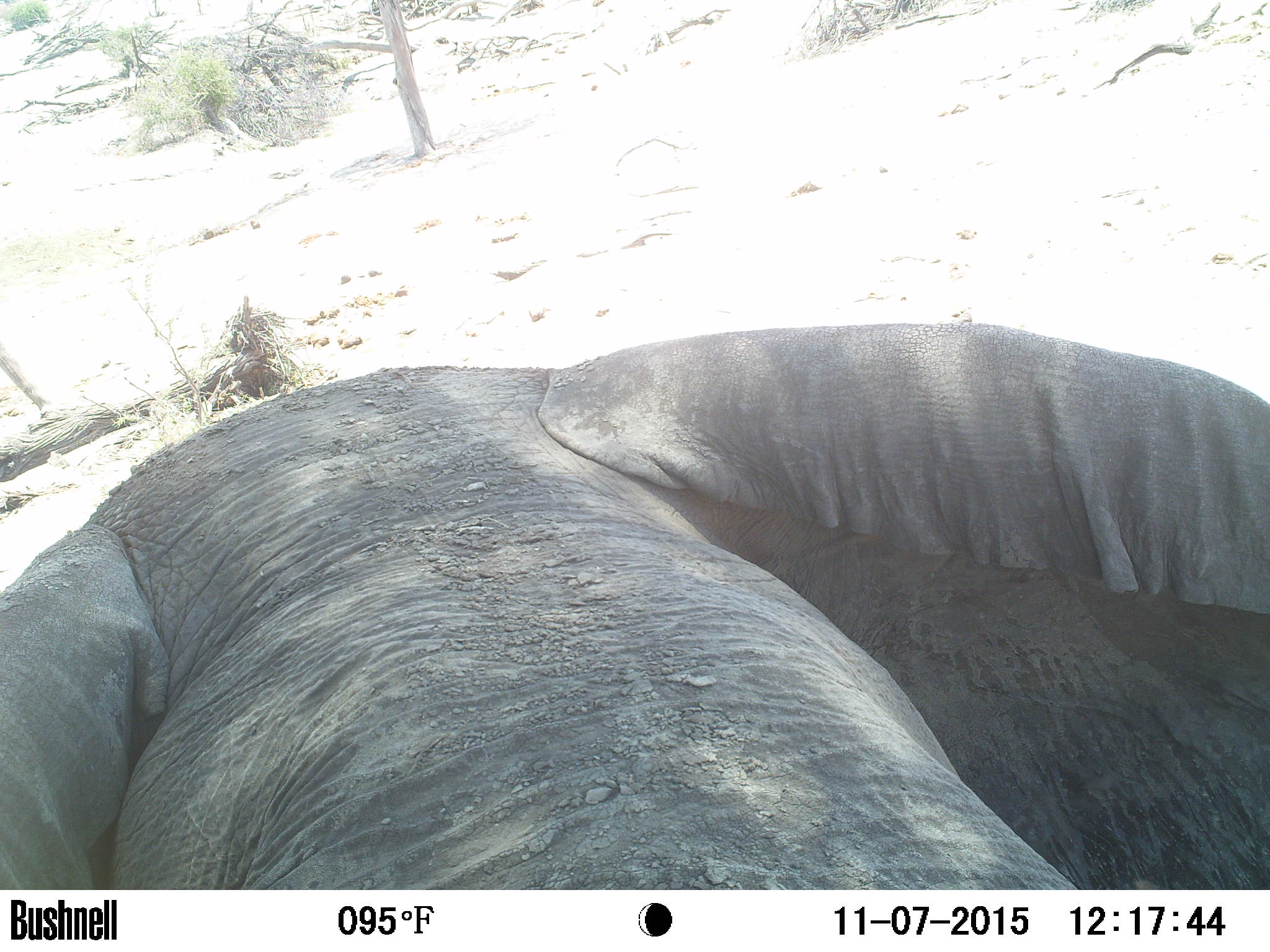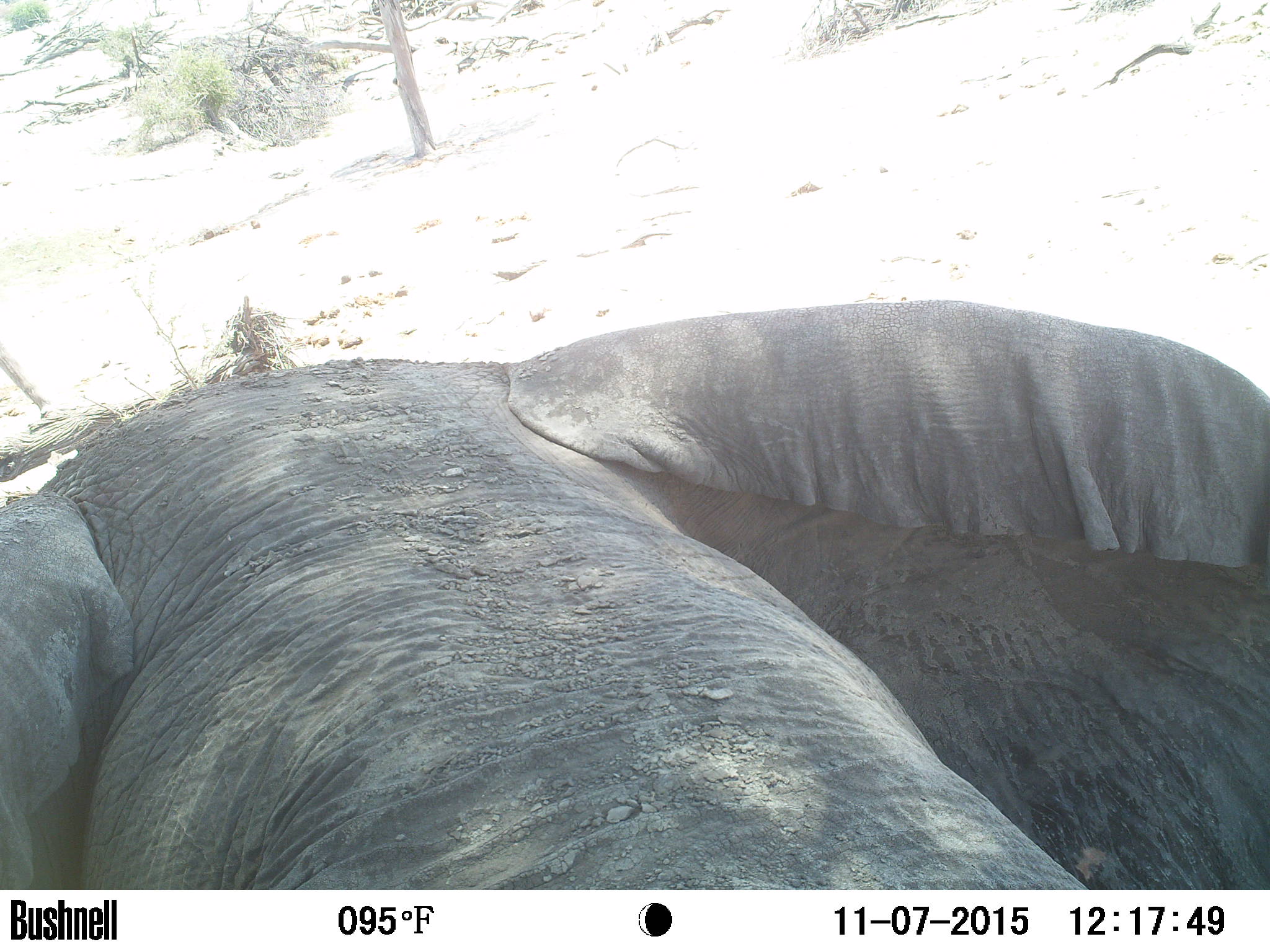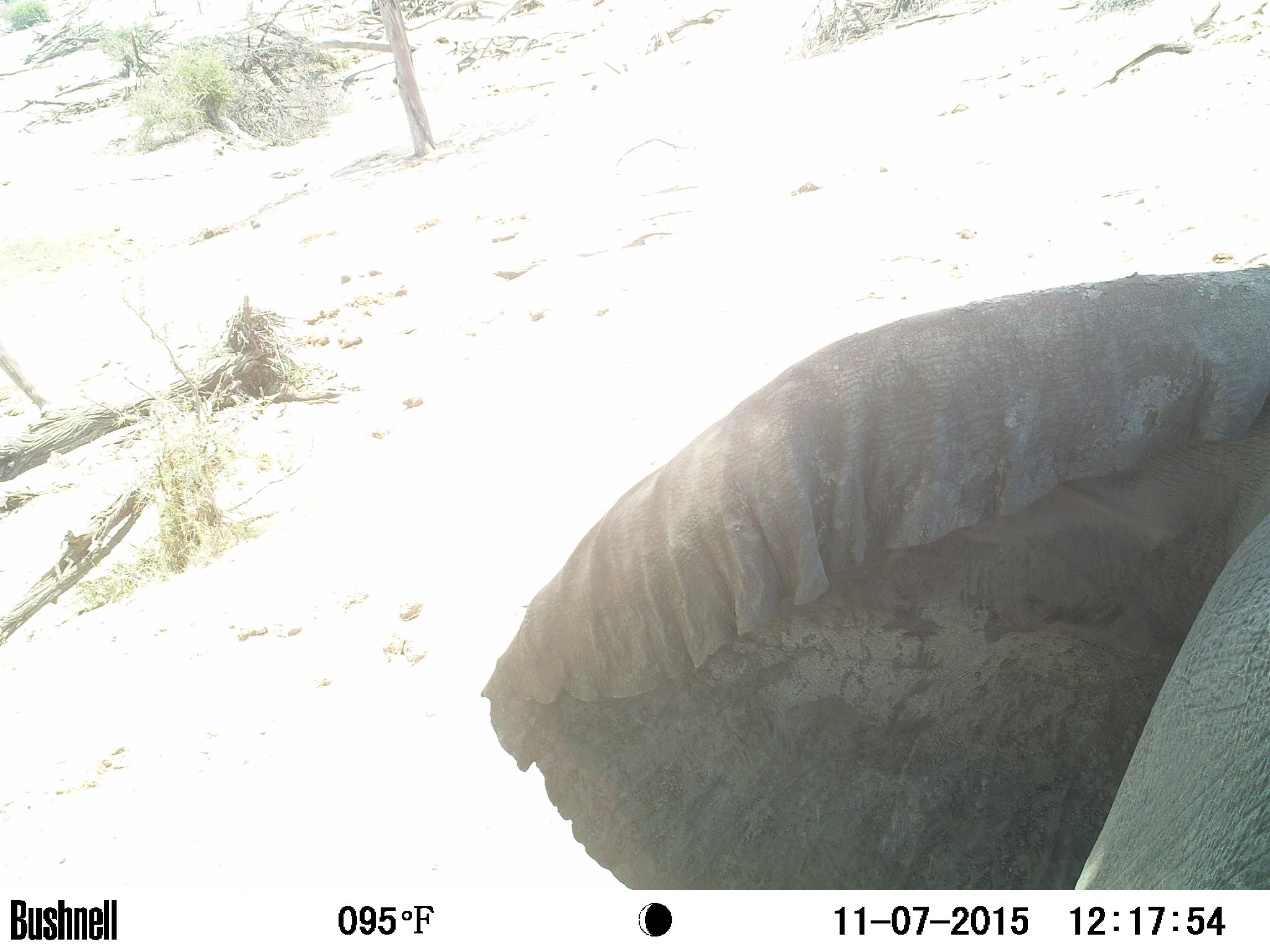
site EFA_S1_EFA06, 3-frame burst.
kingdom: Animalia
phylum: Chordata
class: Mammalia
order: Proboscidea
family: Elephantidae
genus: Loxodonta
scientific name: Loxodonta africana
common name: african bush elephant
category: elephant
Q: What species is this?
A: Elephant (african bush elephant) (Loxodonta africana).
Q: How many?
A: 1.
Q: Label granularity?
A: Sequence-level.